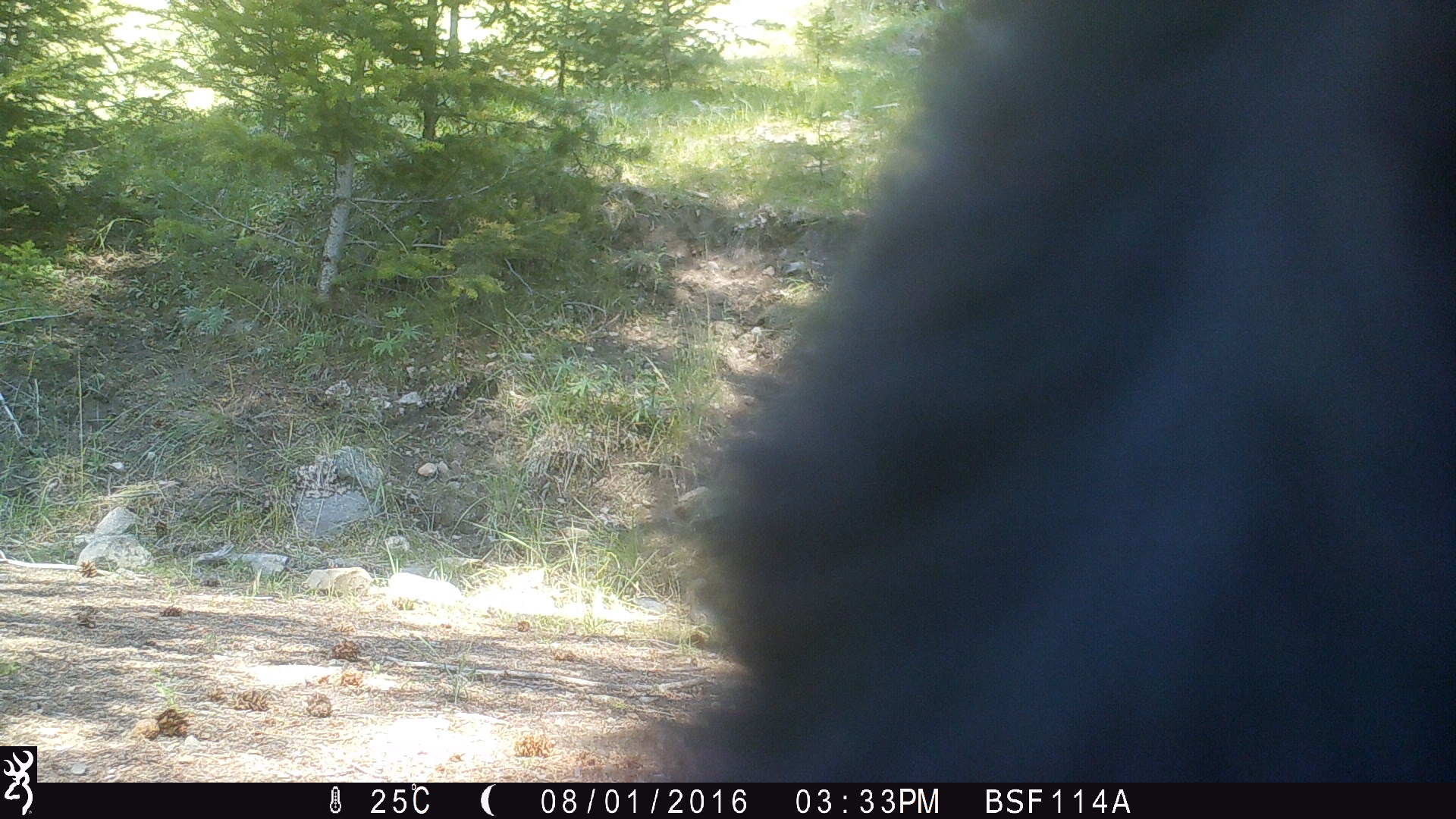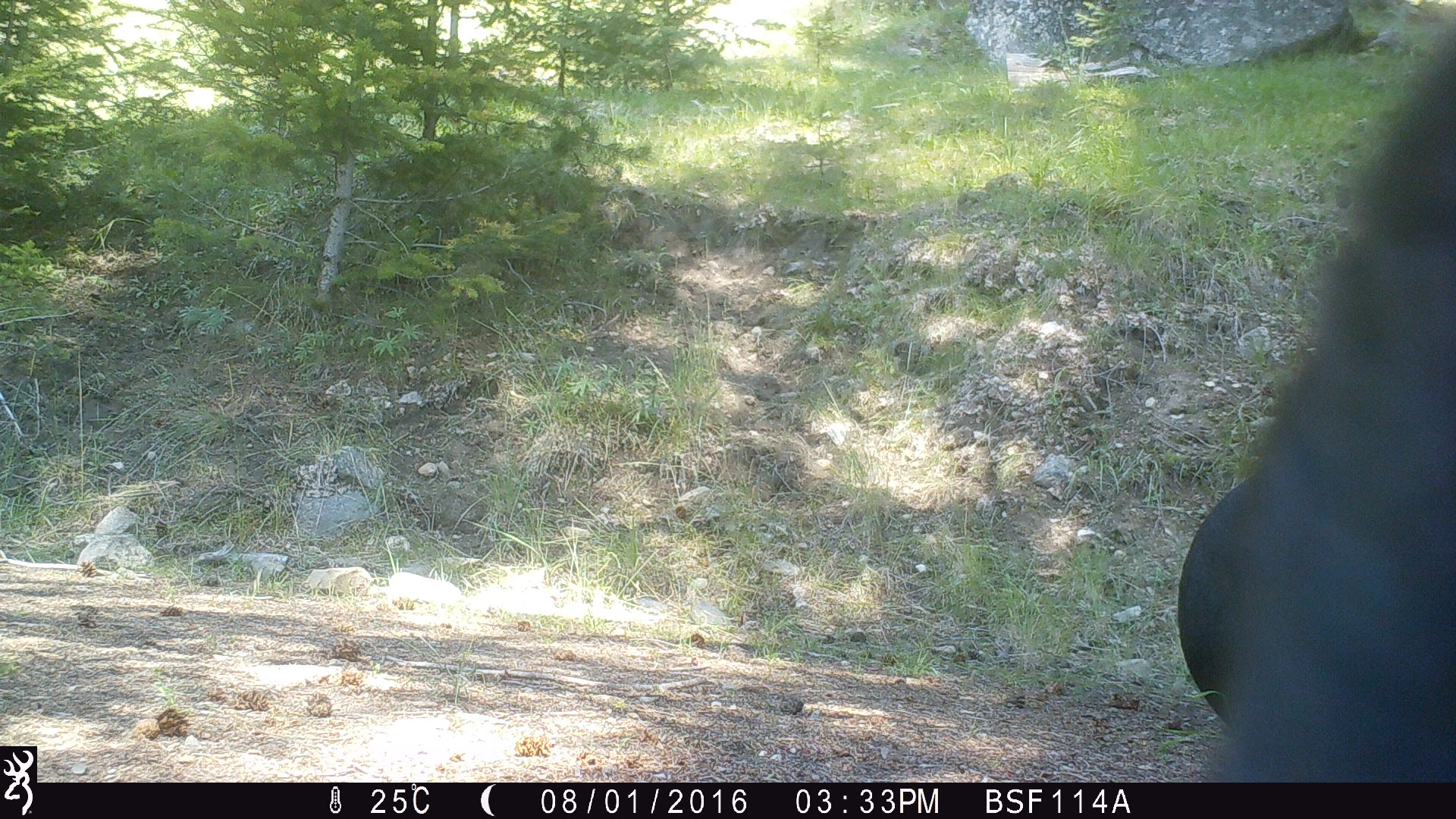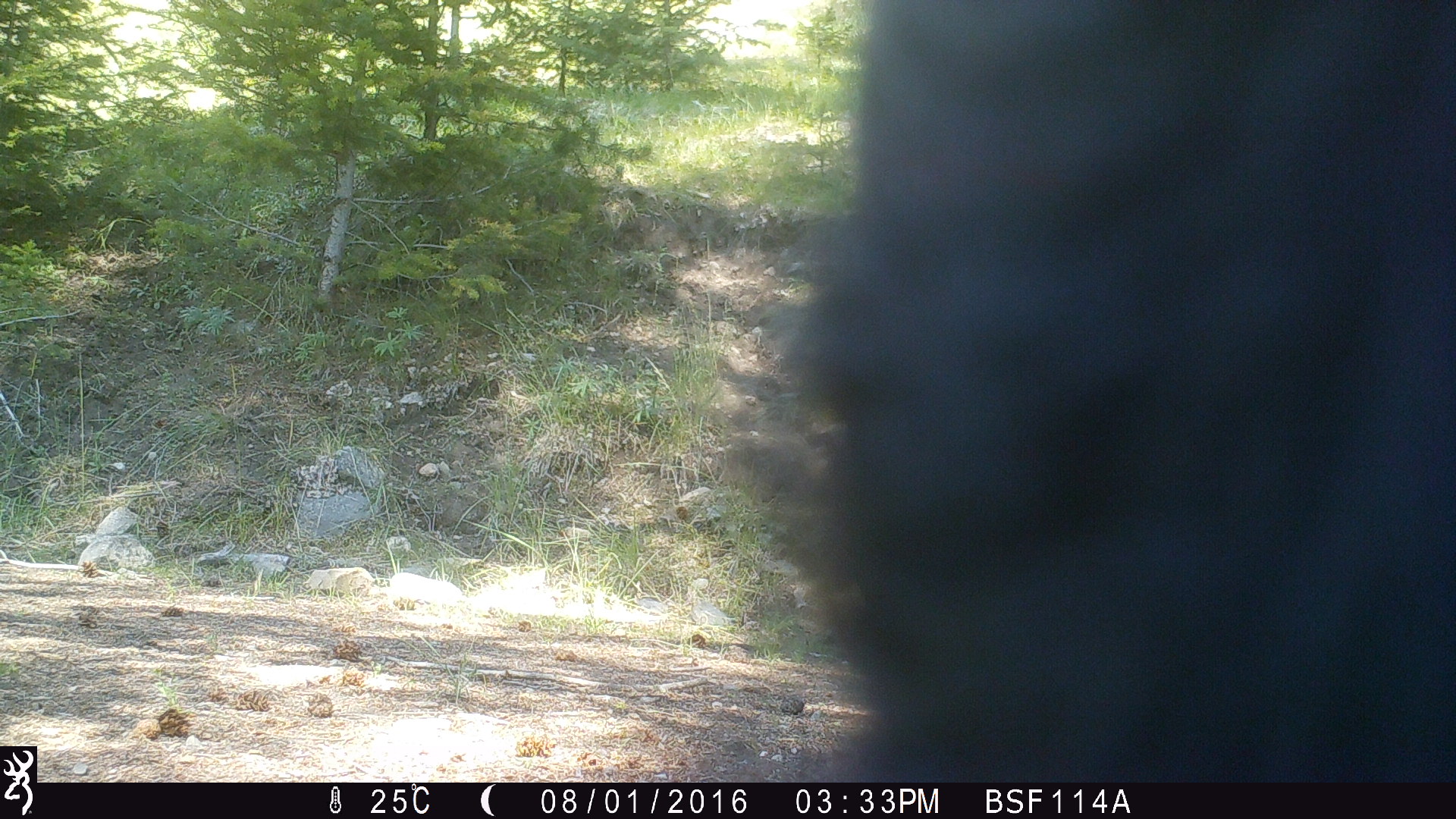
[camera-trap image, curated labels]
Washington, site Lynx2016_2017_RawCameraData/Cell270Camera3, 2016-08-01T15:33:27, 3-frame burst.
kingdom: Animalia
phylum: Chordata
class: Mammalia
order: Artiodactyla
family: Bovidae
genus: Bos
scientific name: Bos taurus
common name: domestic cattle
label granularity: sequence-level